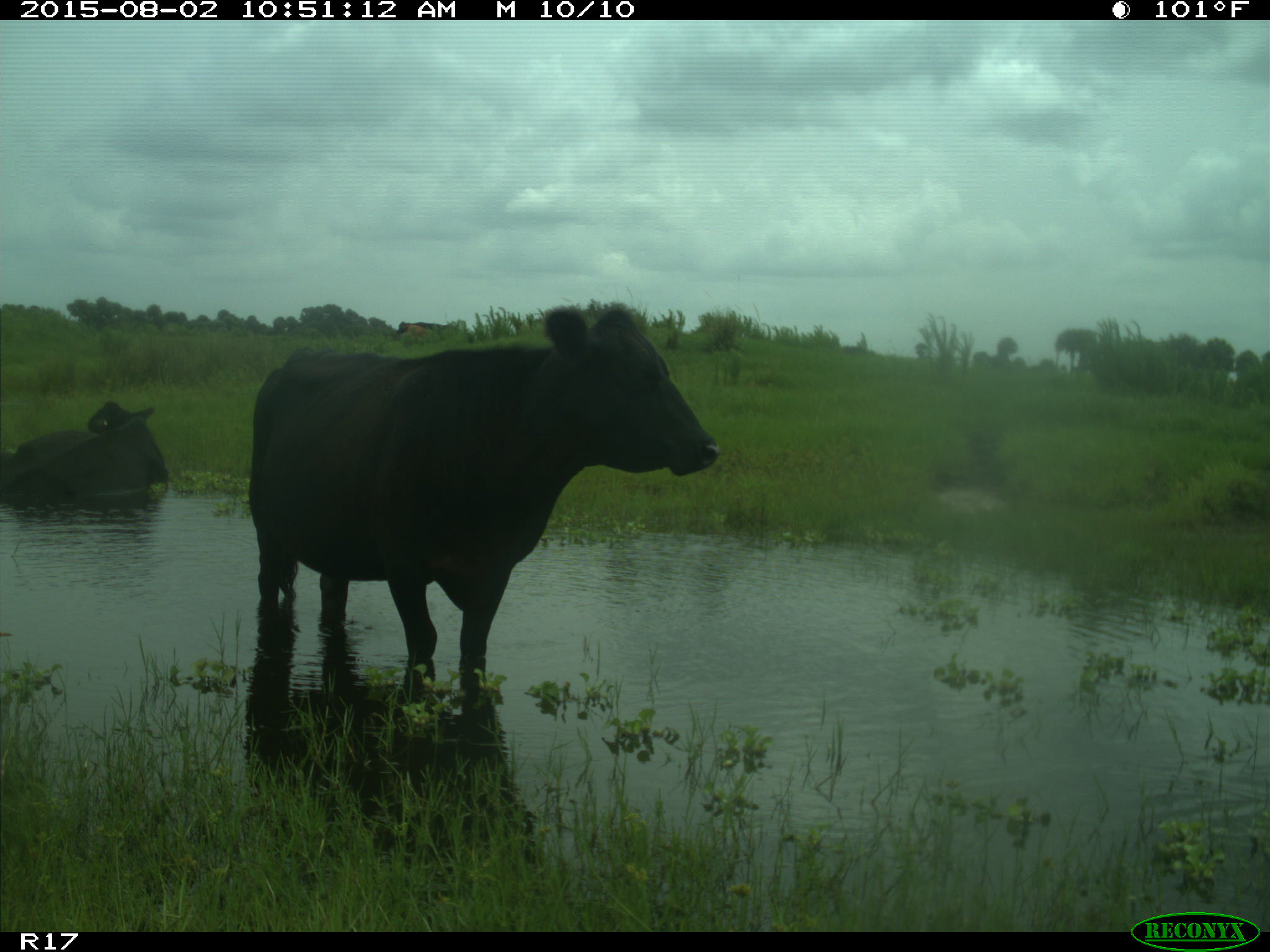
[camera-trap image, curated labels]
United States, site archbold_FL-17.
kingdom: Animalia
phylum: Chordata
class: Mammalia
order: Artiodactyla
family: Bovidae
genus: Bos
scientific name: Bos taurus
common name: domestic cow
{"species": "Bos taurus (domestic cow)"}